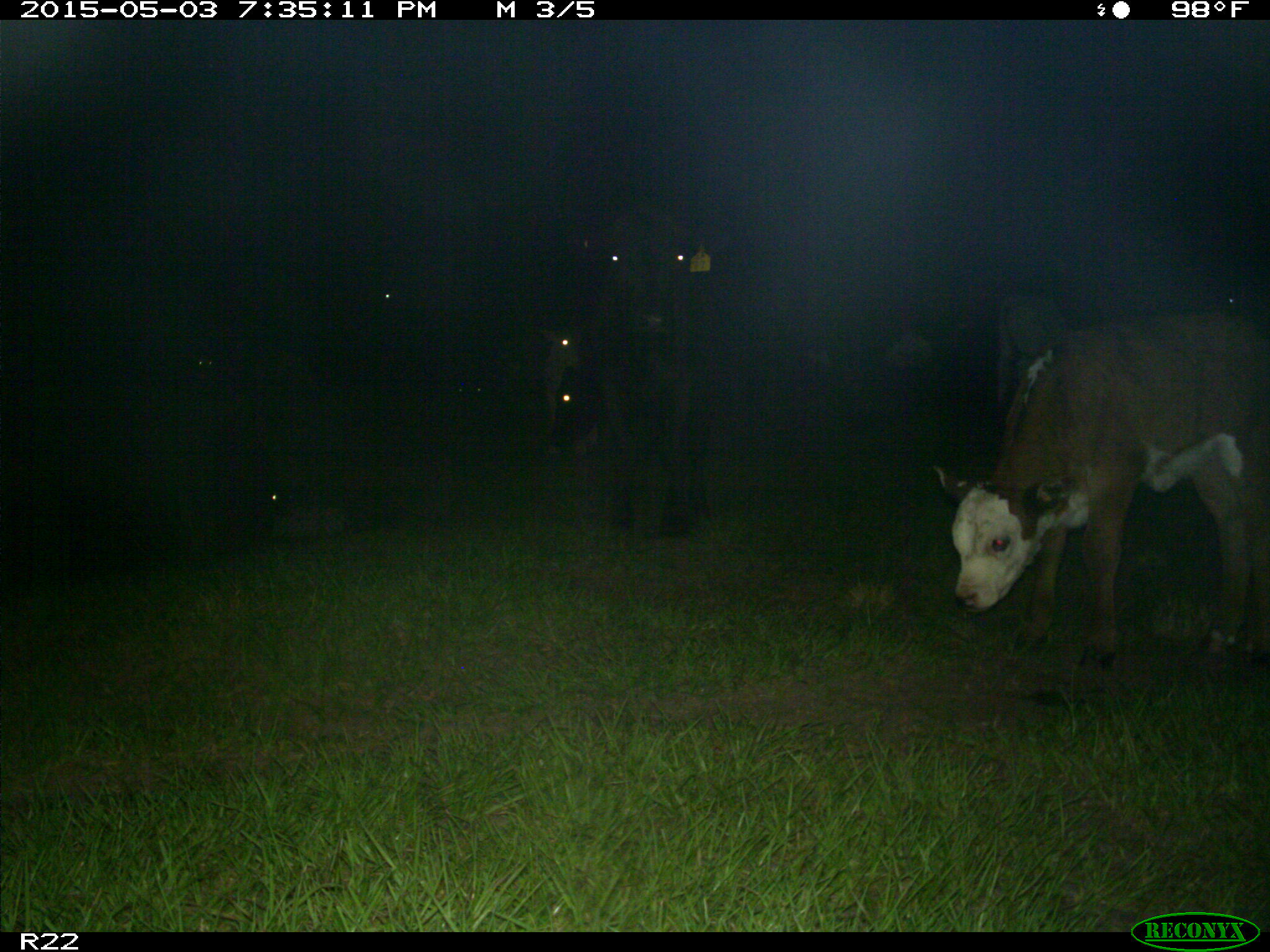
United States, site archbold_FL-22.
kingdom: Animalia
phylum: Chordata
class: Mammalia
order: Artiodactyla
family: Bovidae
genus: Bos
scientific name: Bos taurus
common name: domestic cow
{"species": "Bos taurus (domestic cow)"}